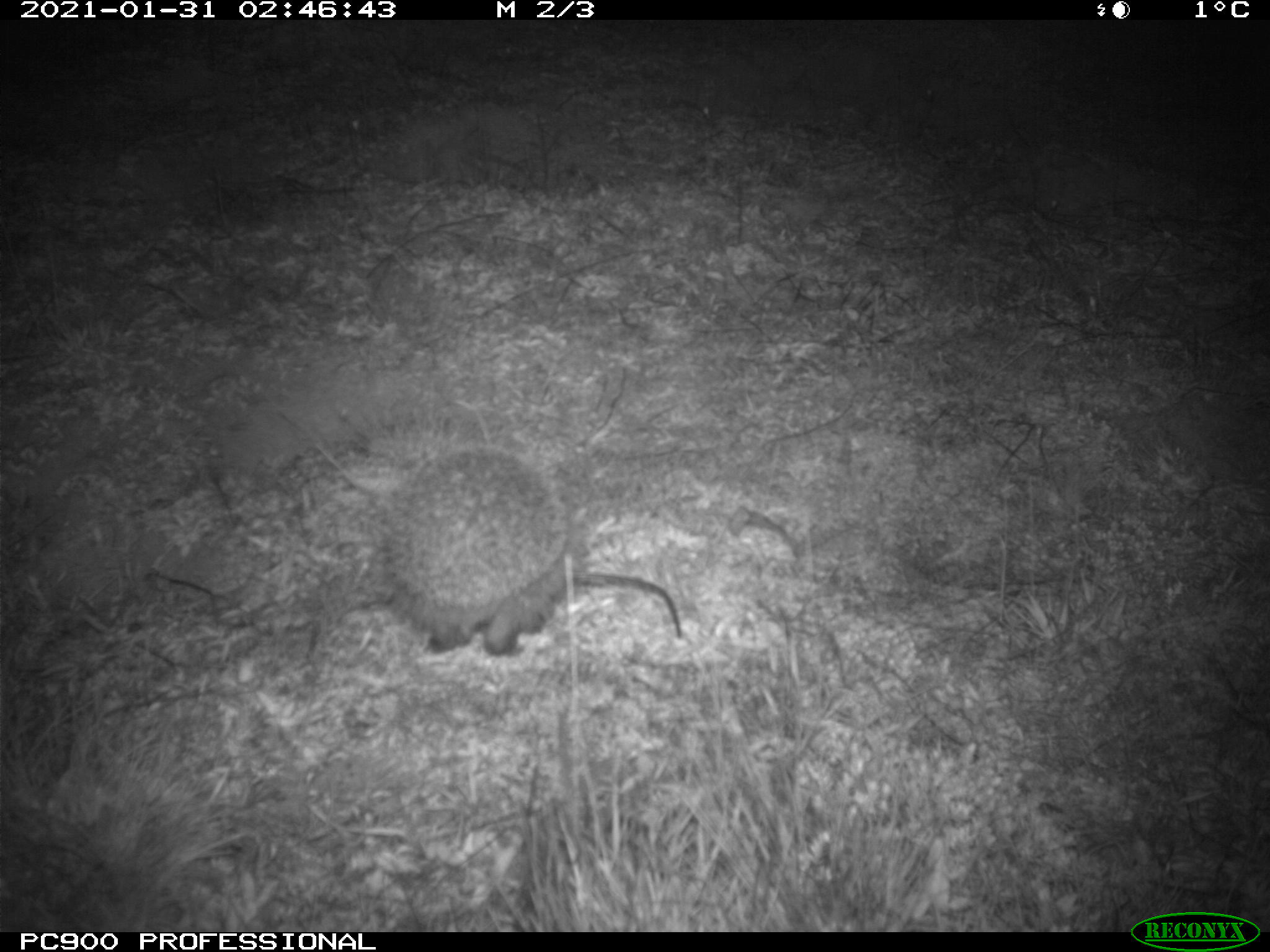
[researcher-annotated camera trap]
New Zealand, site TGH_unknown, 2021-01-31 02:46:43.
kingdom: Animalia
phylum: Chordata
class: Mammalia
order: Eulipotyphla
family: Erinaceidae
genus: Erinaceus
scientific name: Erinaceus europaeus europaeus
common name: european hedgehog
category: hedgehog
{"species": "hedgehog (european hedgehog) (Erinaceus europaeus europaeus)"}